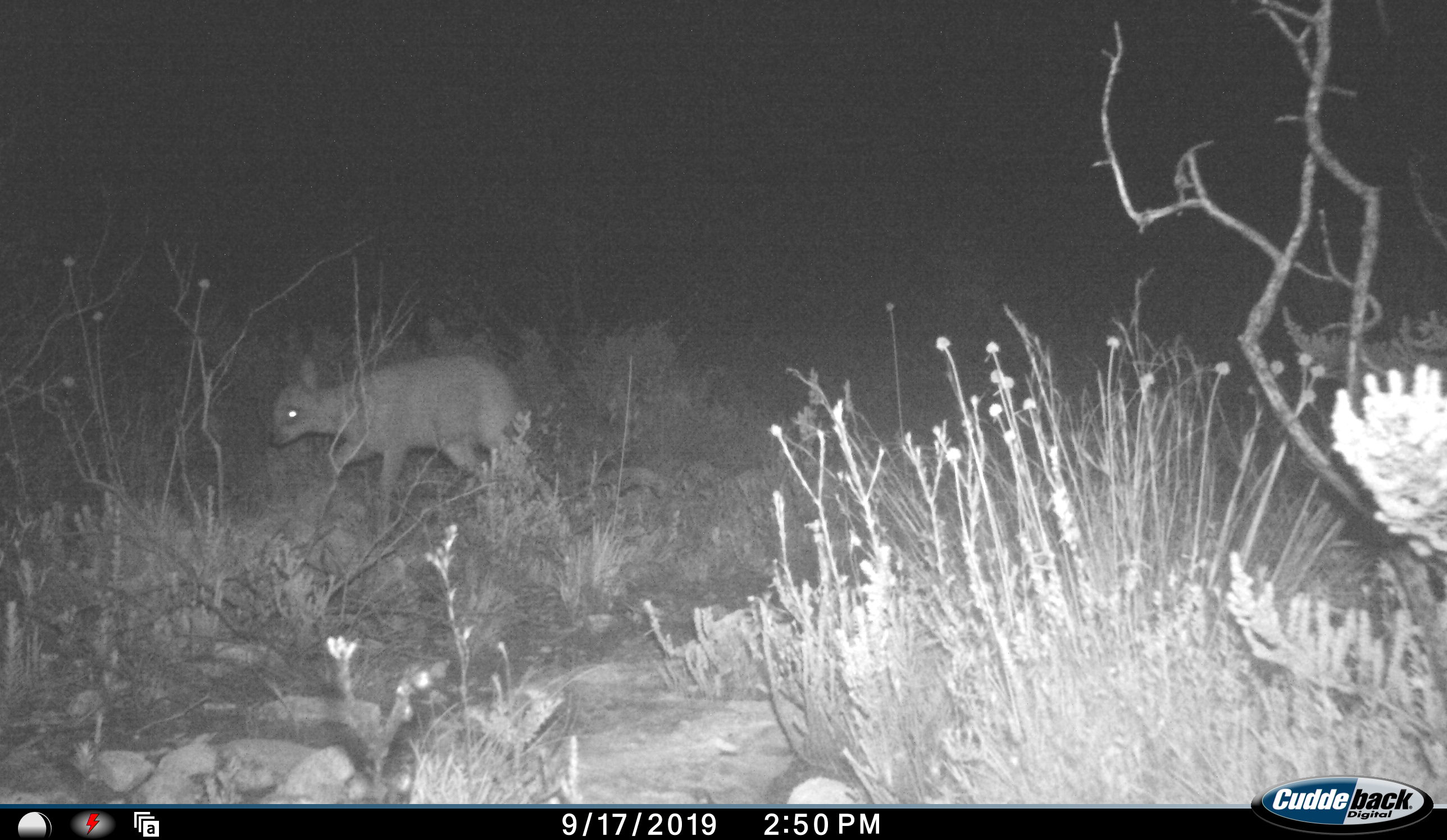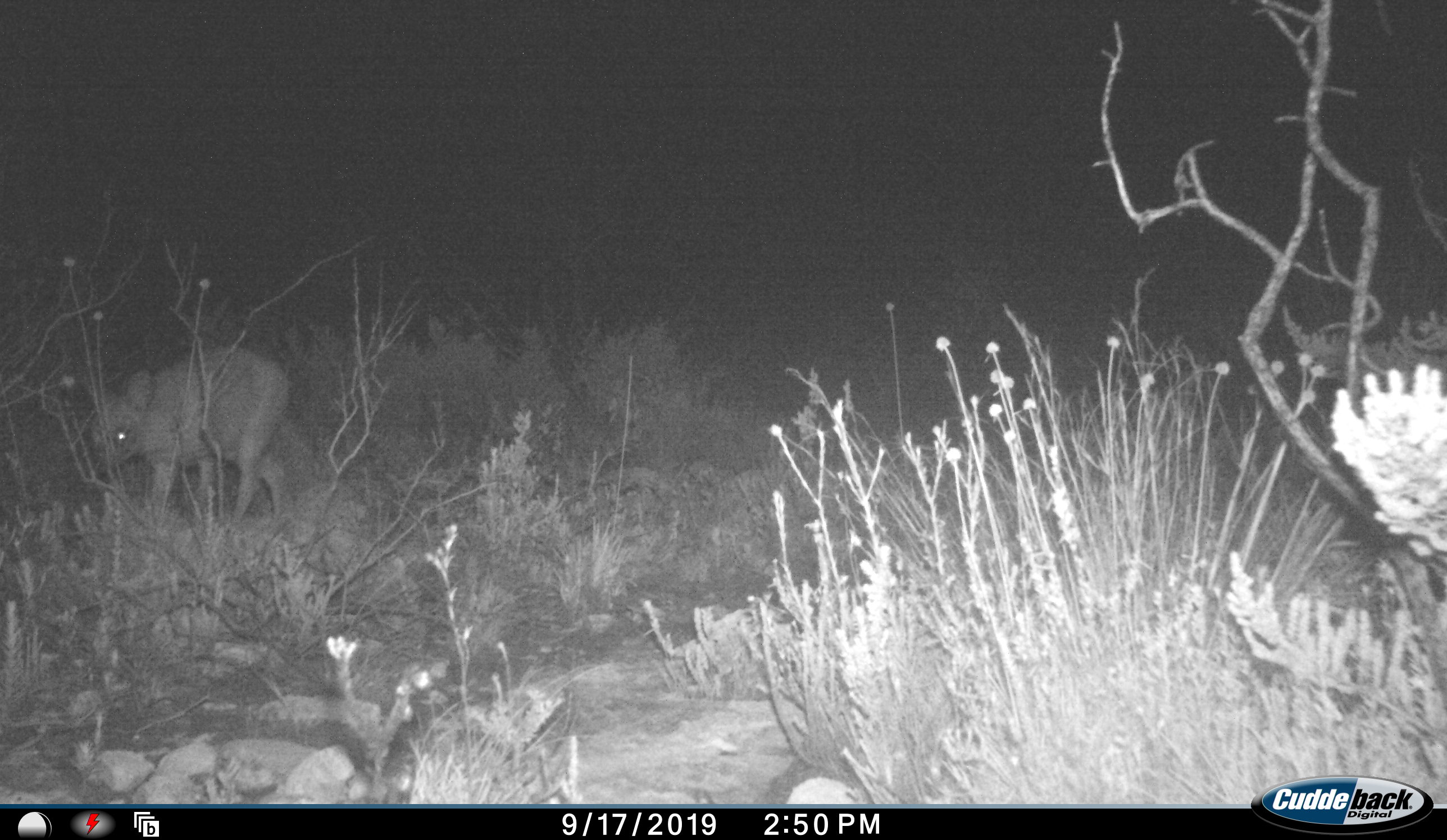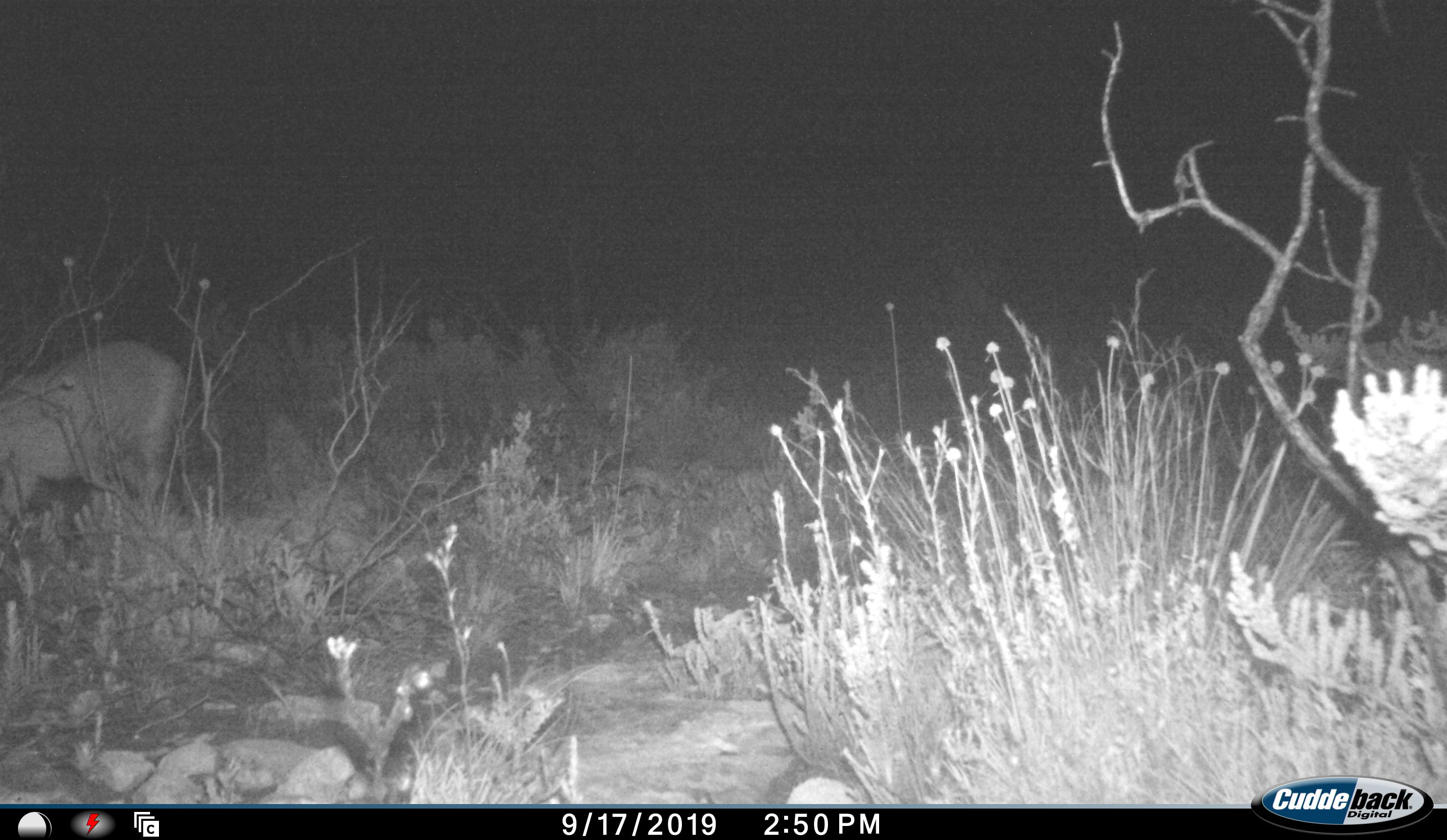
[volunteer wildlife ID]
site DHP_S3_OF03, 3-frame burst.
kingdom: Animalia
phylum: Chordata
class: Mammalia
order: Artiodactyla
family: Bovidae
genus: Oreotragus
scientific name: Oreotragus oreotragus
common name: klipspringer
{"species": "klipspringer (Oreotragus oreotragus)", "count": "1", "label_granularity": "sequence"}